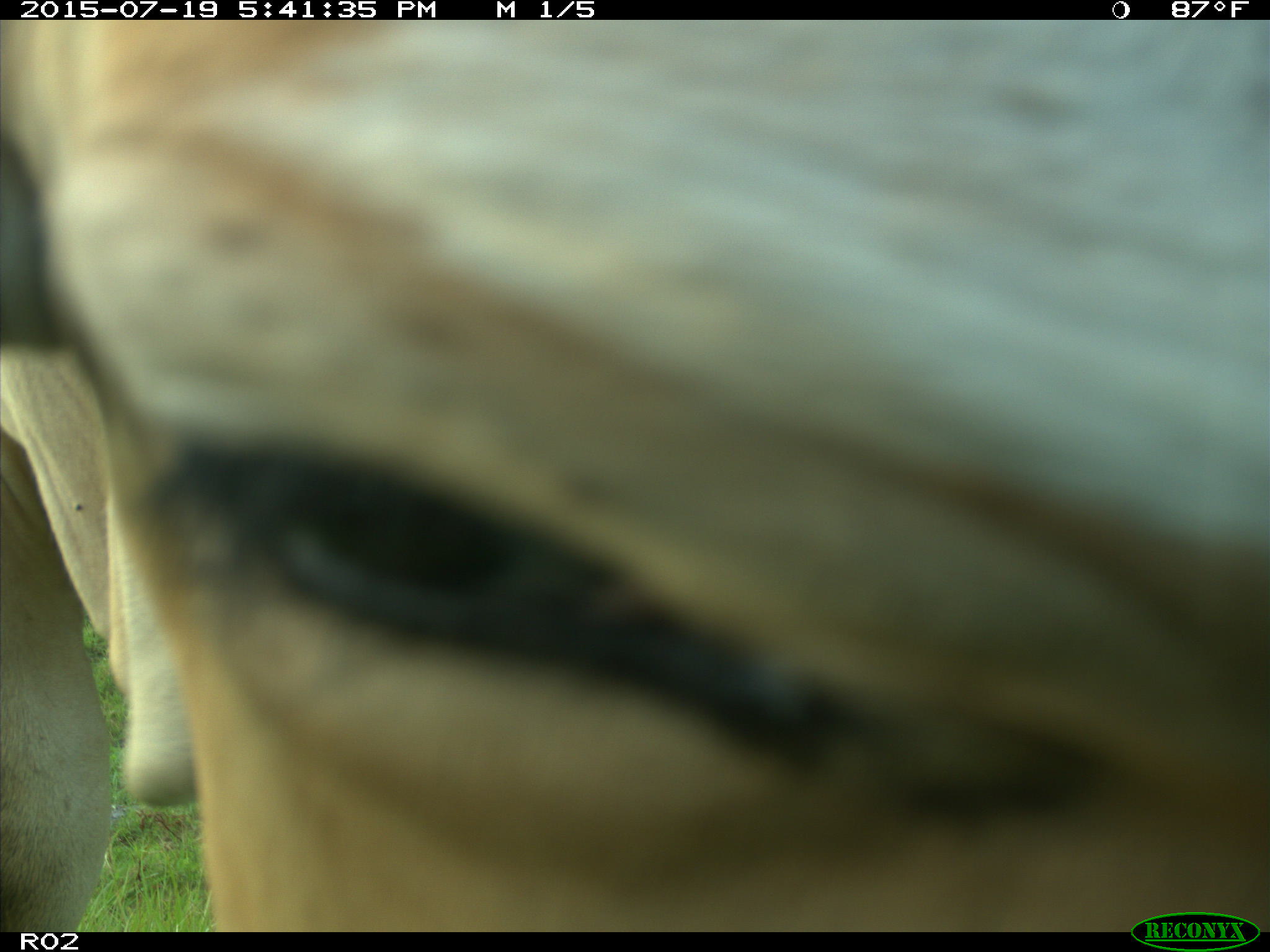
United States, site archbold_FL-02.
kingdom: Animalia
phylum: Chordata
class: Mammalia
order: Artiodactyla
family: Bovidae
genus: Bos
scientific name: Bos taurus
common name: domestic cow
Bos taurus (domestic cow).